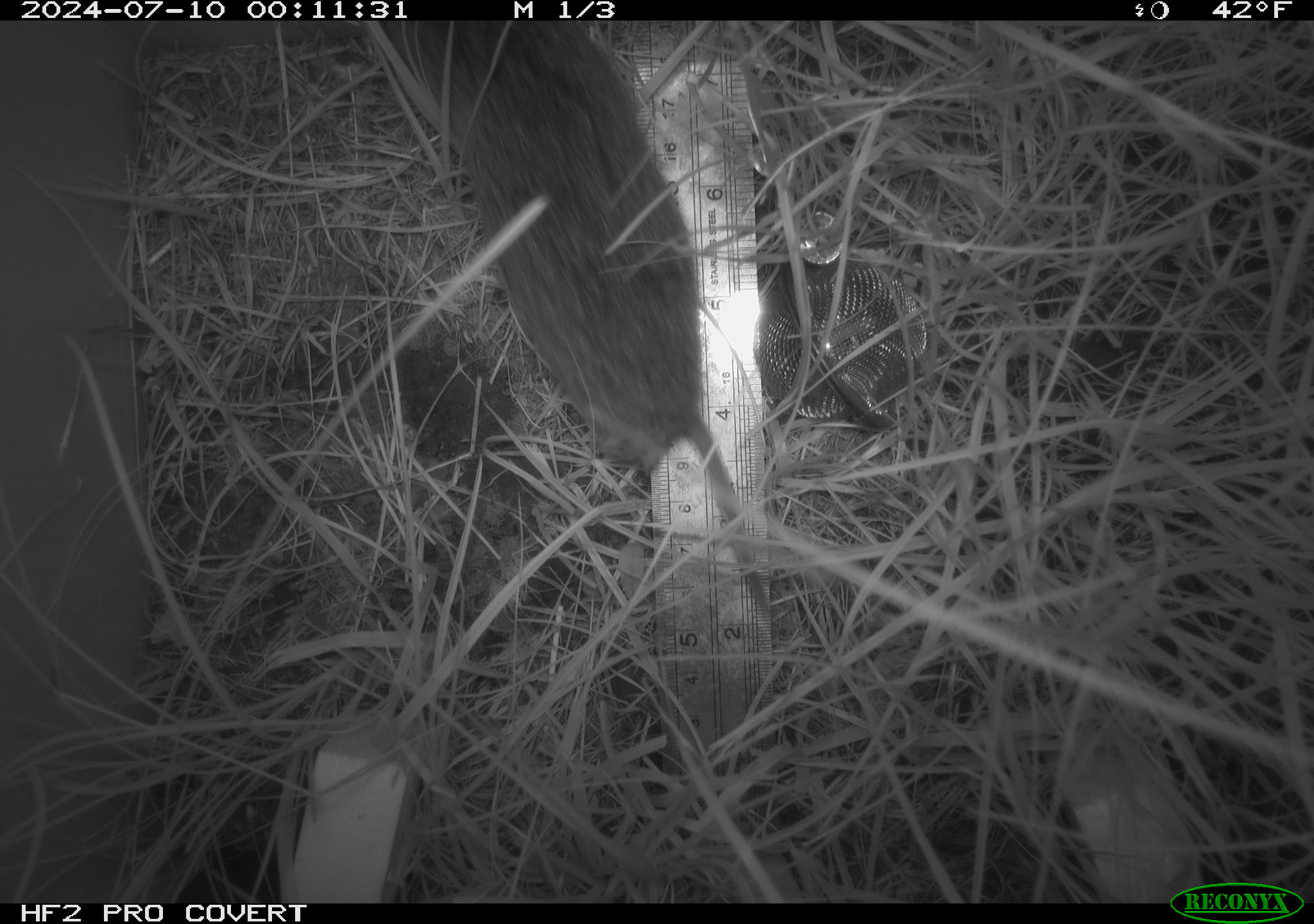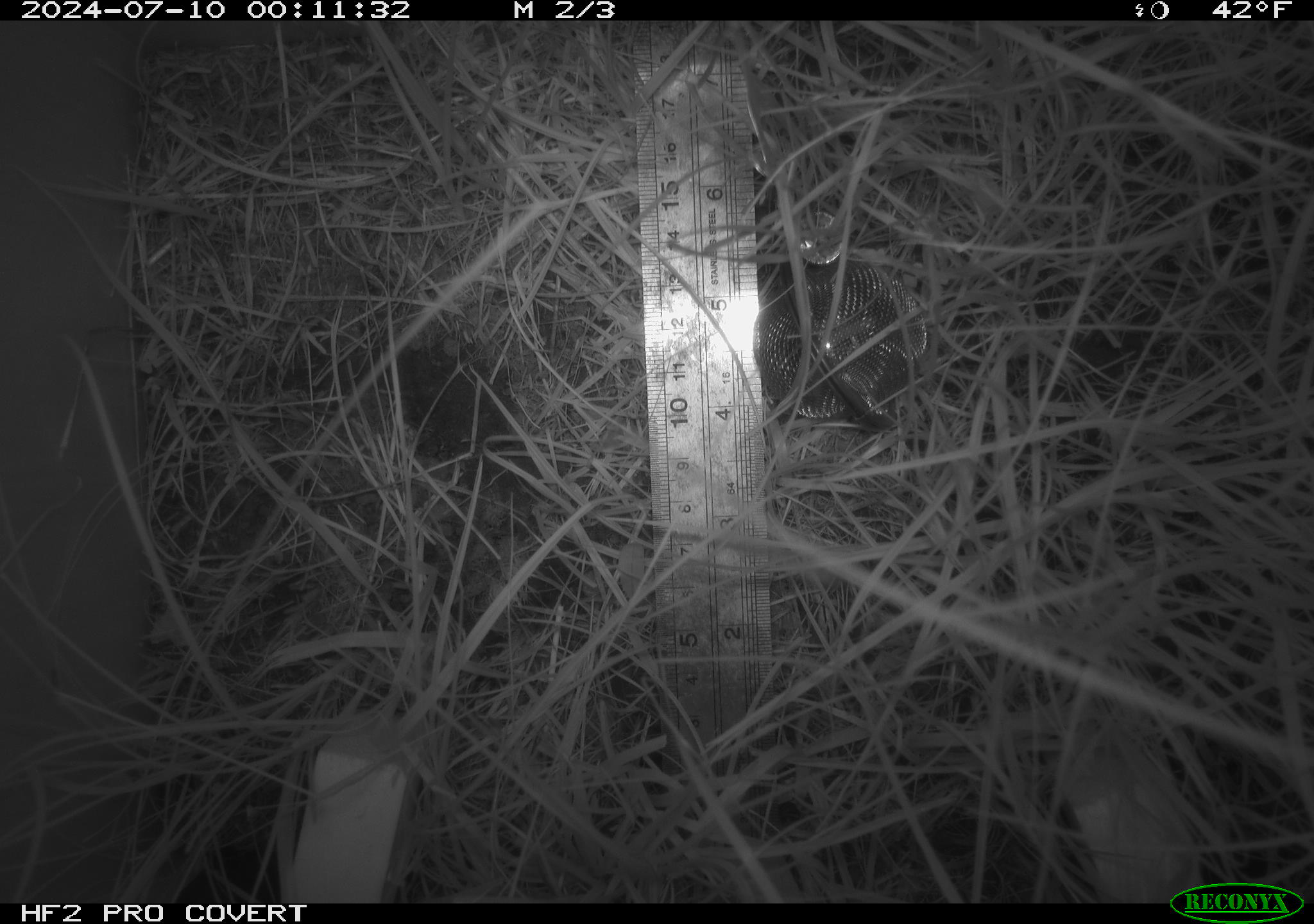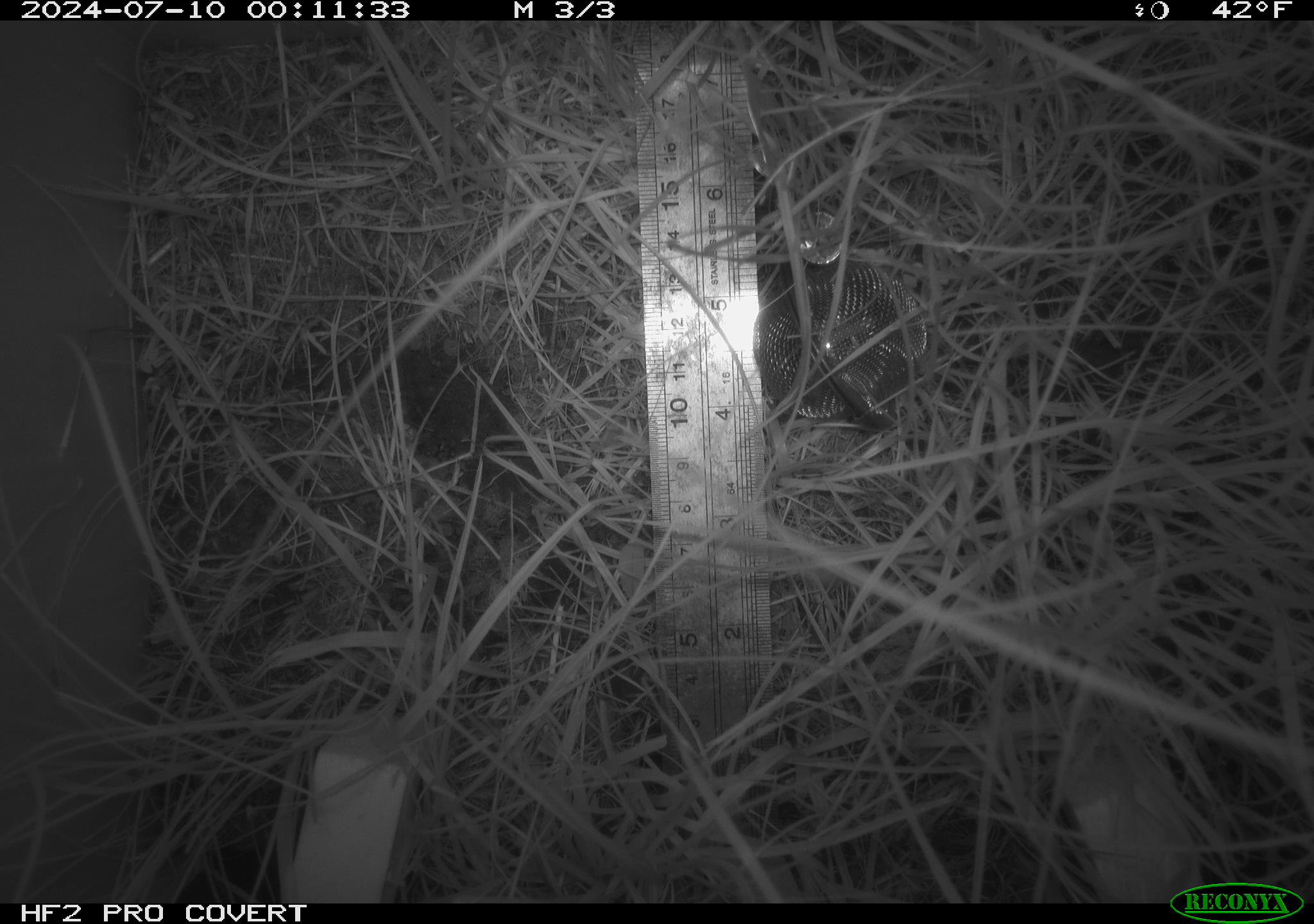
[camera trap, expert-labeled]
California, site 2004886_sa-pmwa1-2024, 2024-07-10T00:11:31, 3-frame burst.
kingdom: Animalia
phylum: Chordata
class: Mammalia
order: Rodentia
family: Cricetidae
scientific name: Arvicolinae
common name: voles, lemmings, and muskrats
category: arvicolinae subfamily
Arvicolinae subfamily (voles, lemmings, and muskrats) (Arvicolinae).